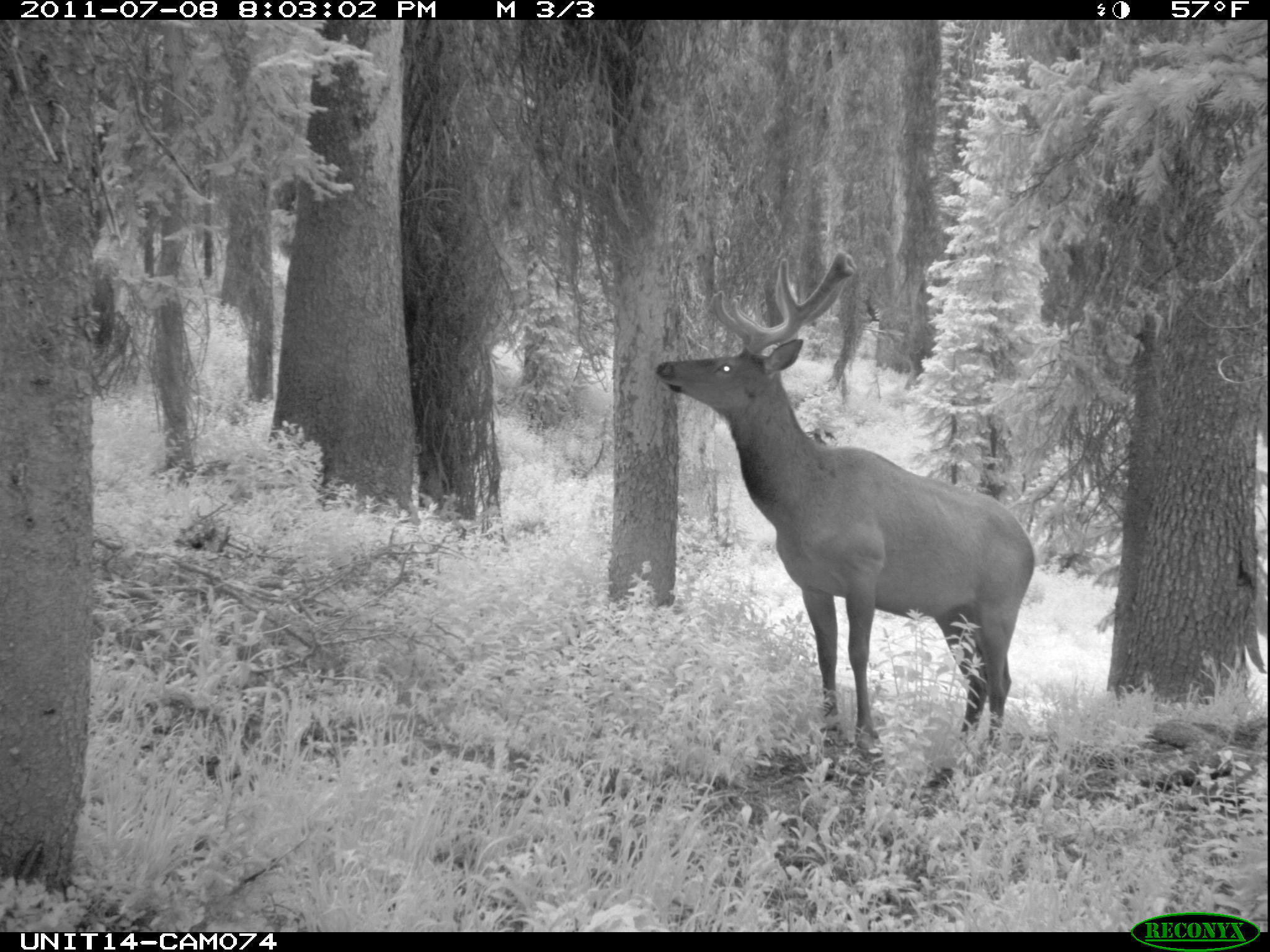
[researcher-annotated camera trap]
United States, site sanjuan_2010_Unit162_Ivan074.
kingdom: Animalia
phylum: Chordata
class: Mammalia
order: Artiodactyla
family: Cervidae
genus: Cervus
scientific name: Cervus elaphus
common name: red deer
Cervus elaphus (red deer).